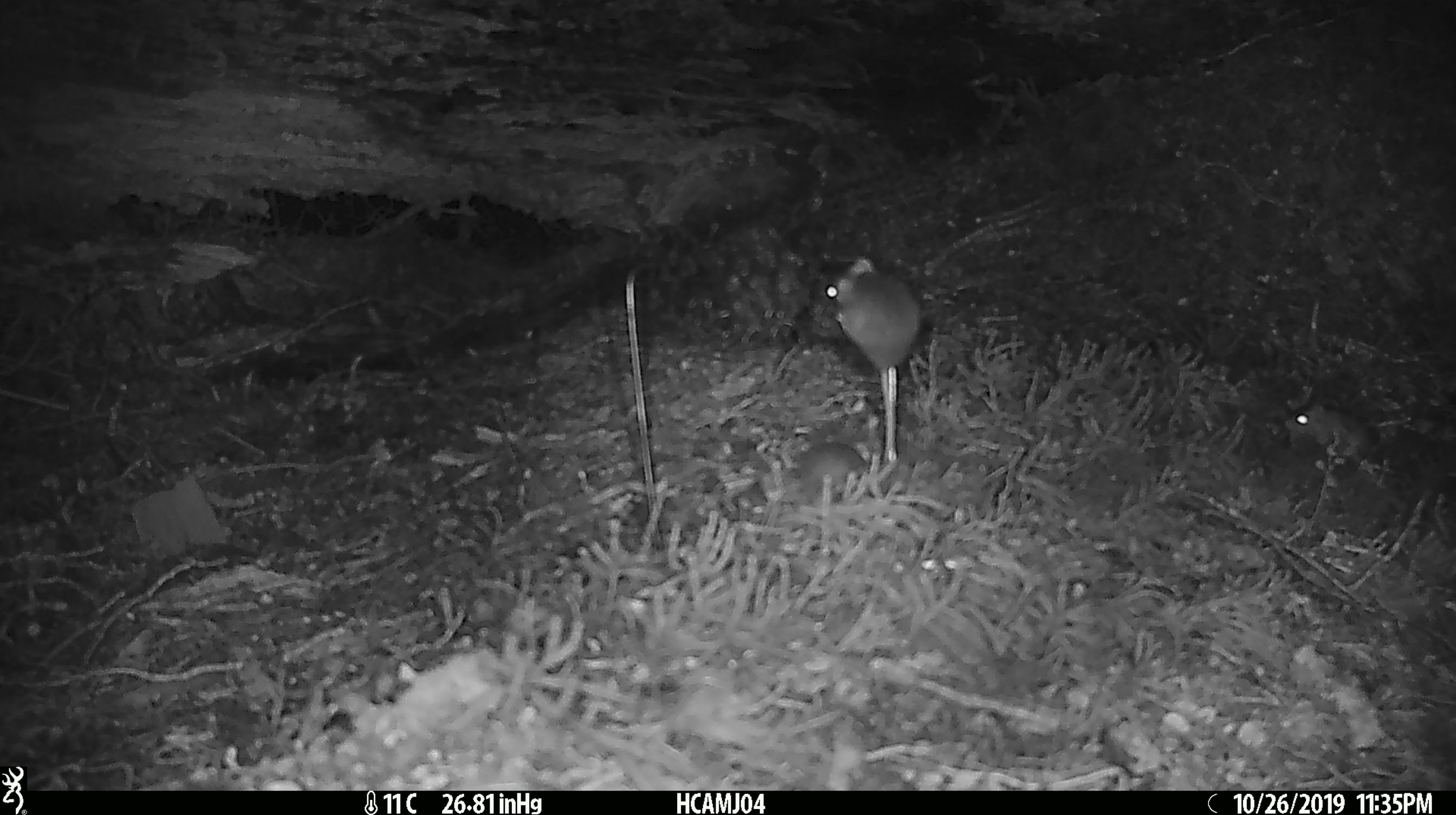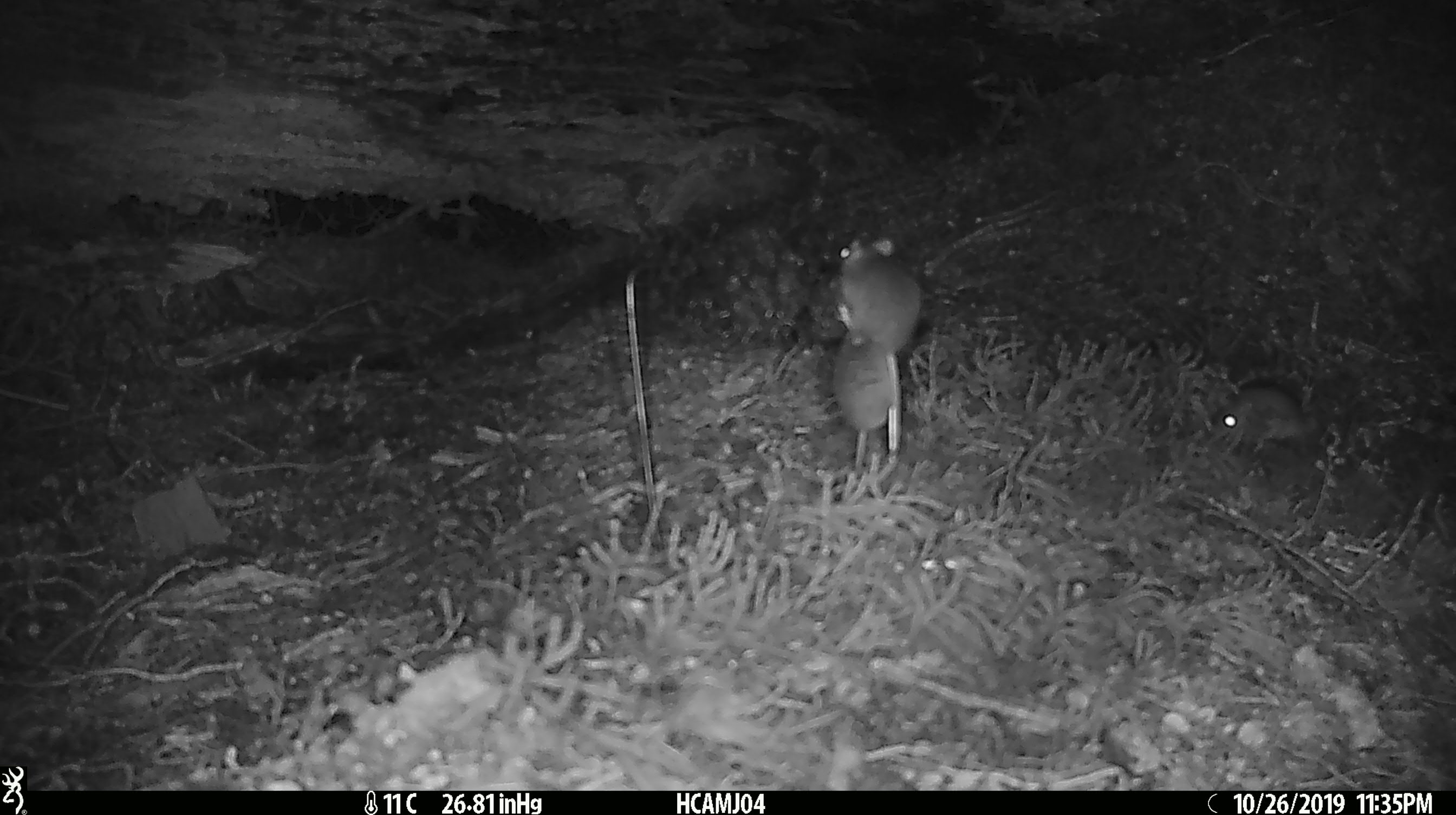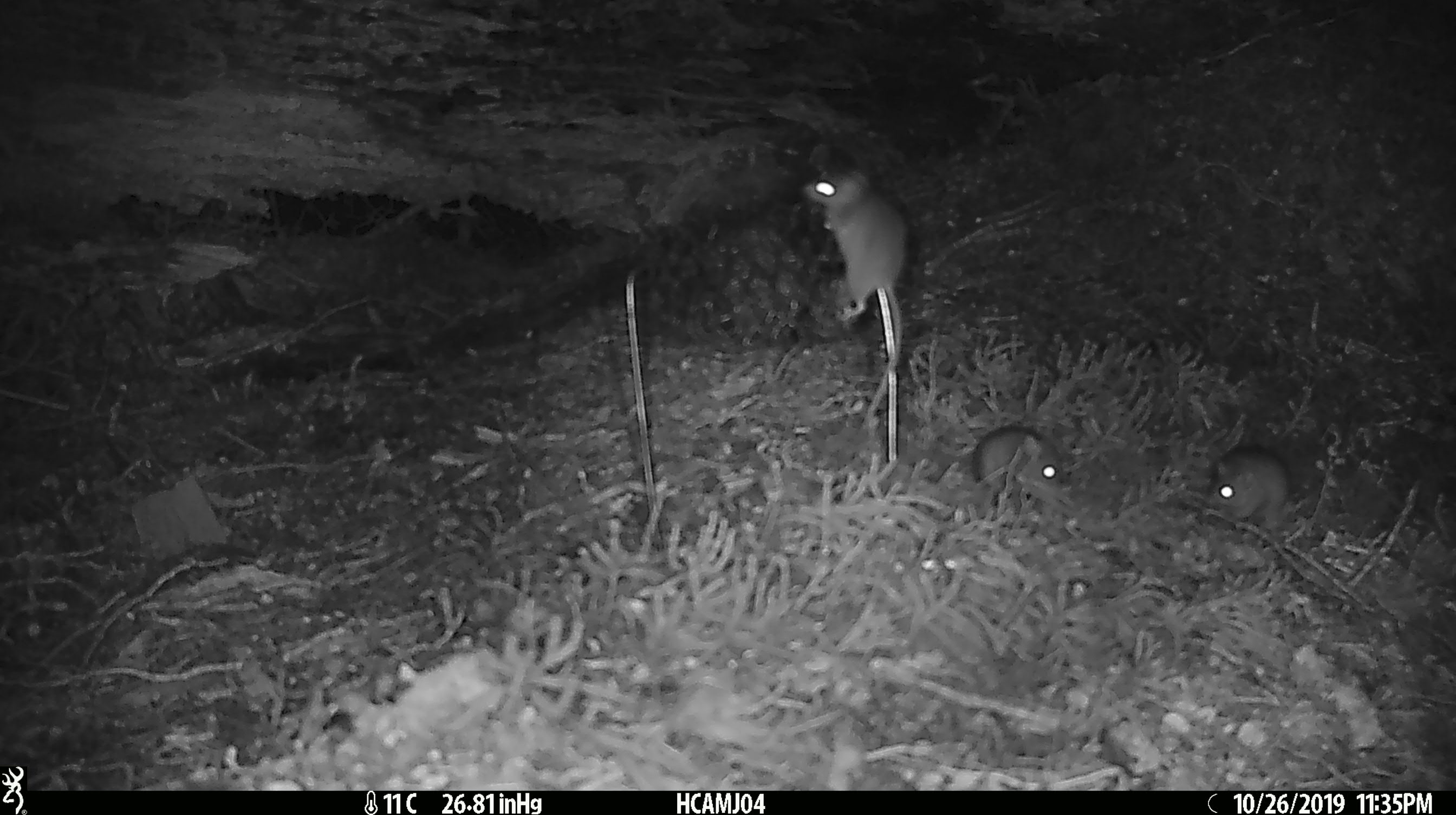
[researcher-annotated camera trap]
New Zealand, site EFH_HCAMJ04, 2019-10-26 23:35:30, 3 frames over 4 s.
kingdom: Animalia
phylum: Chordata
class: Mammalia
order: Rodentia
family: Muridae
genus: Mus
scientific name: Mus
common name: mouse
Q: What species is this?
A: Mouse (Mus).